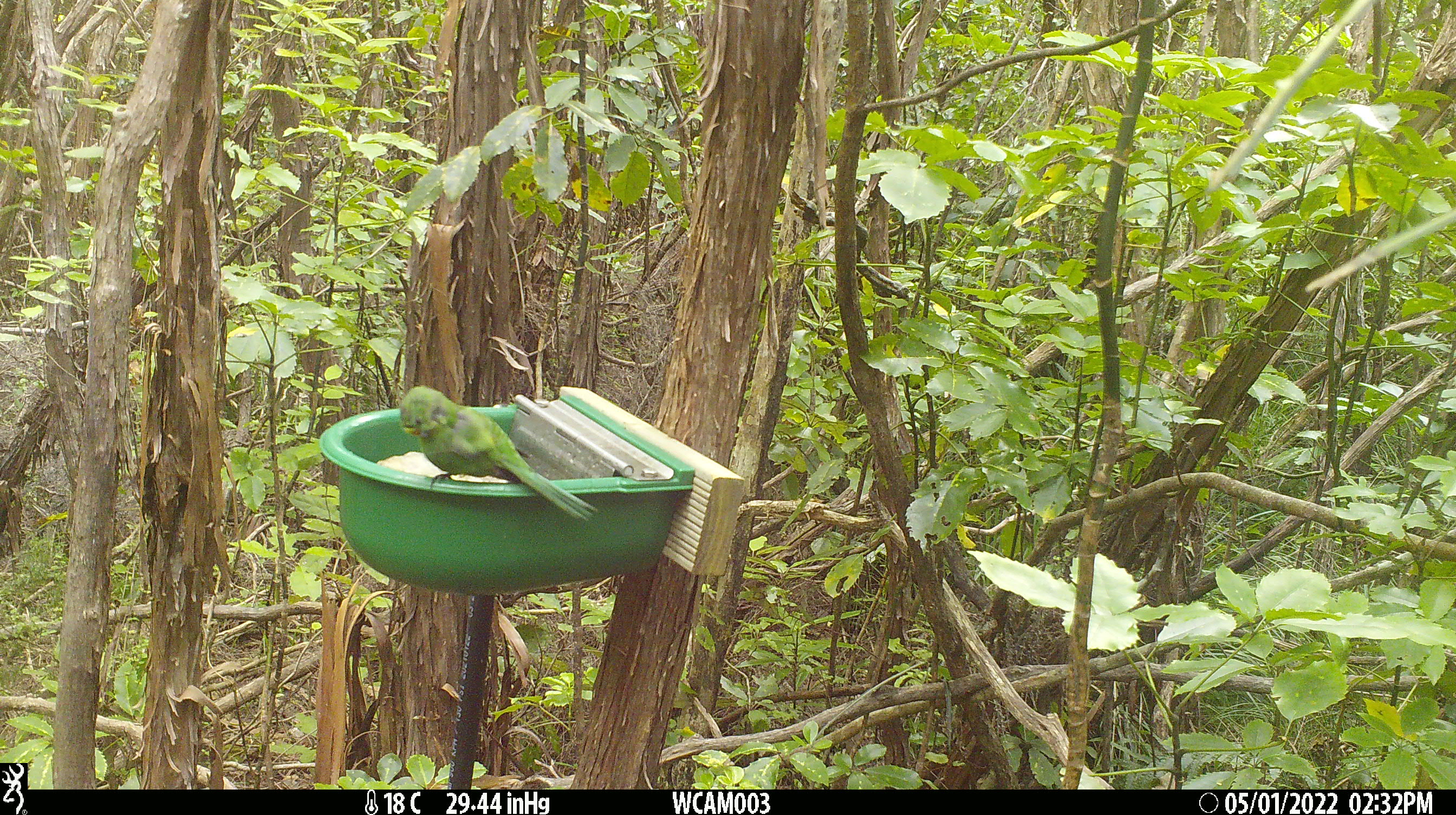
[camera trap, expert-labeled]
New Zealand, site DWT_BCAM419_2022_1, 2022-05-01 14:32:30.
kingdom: Animalia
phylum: Chordata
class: Aves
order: Psittaciformes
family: Psittaculidae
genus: Cyanoramphus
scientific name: Cyanoramphus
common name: parakeet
Parakeet (Cyanoramphus).